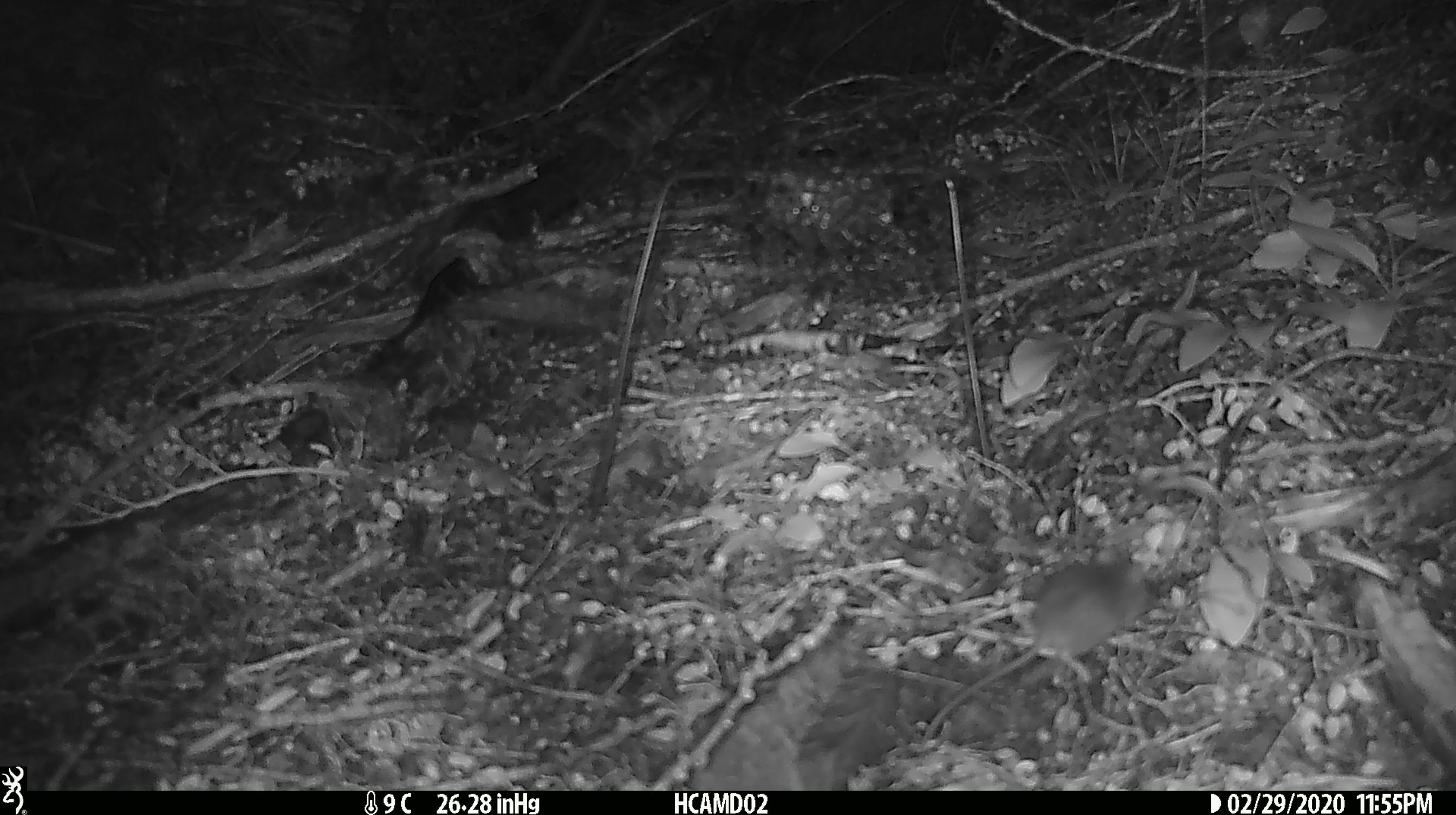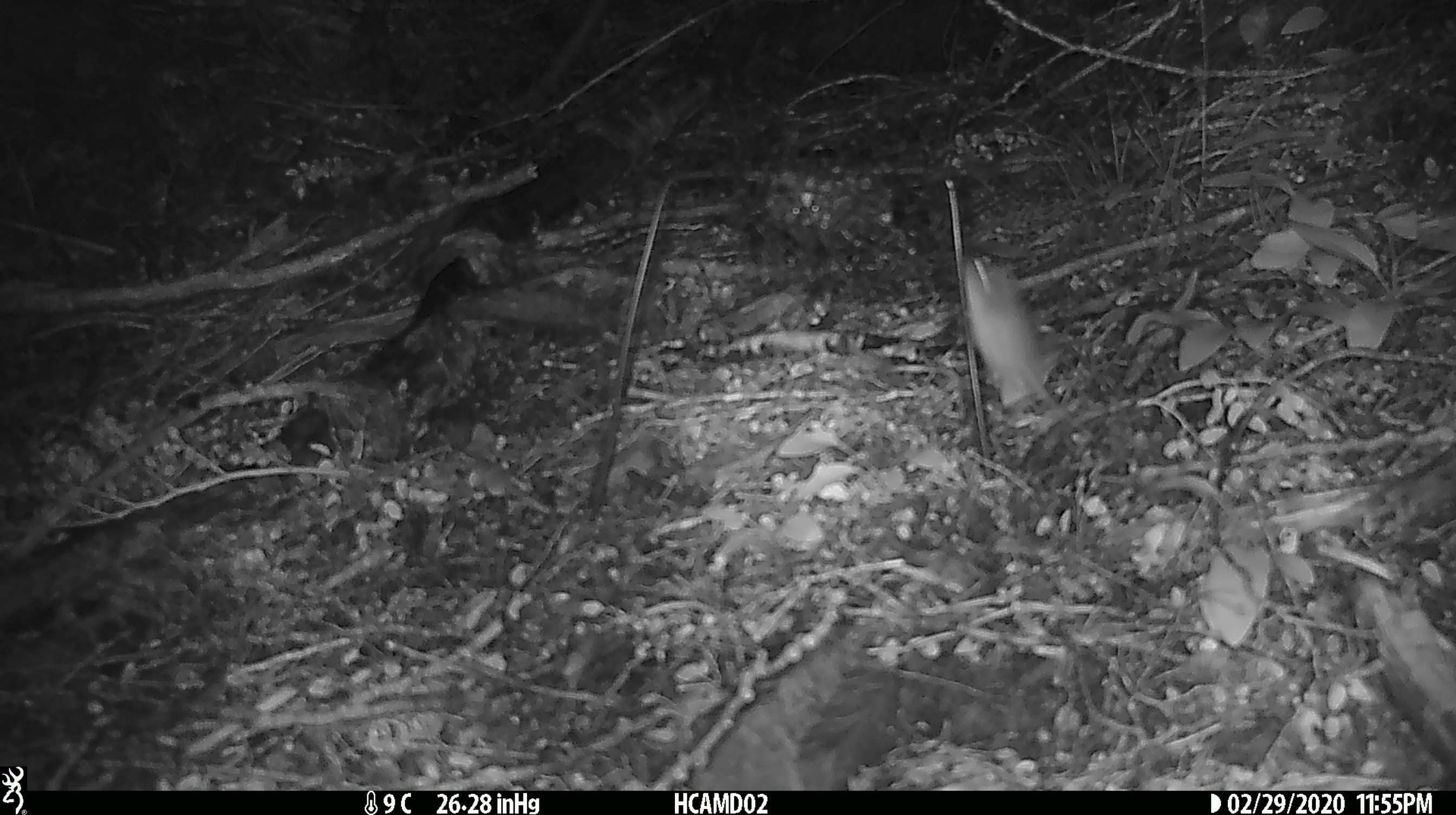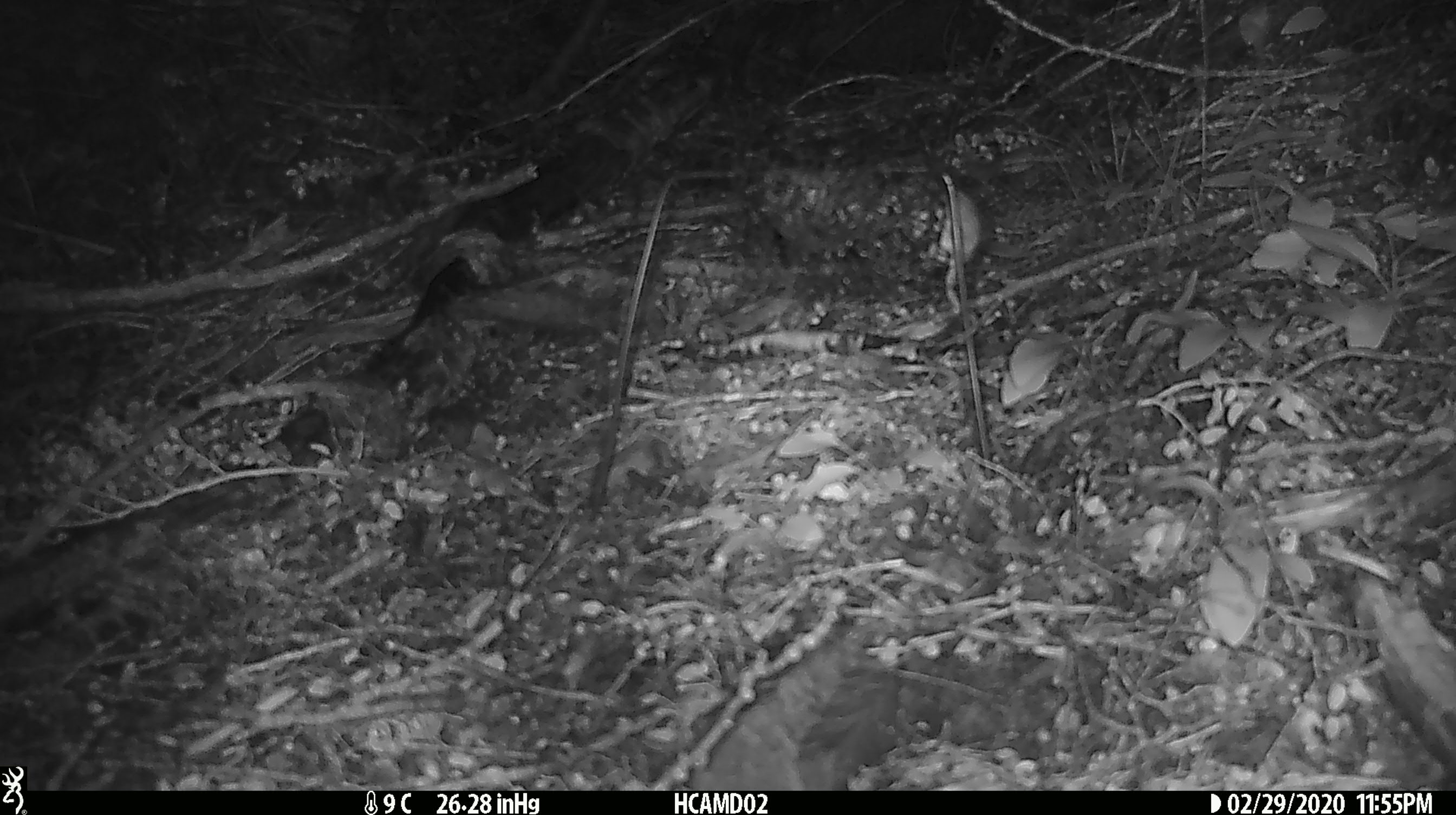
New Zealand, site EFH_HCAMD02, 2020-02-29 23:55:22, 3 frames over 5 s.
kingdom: Animalia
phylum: Chordata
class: Mammalia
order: Rodentia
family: Muridae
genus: Mus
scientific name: Mus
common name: mouse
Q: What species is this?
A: Mouse (Mus).